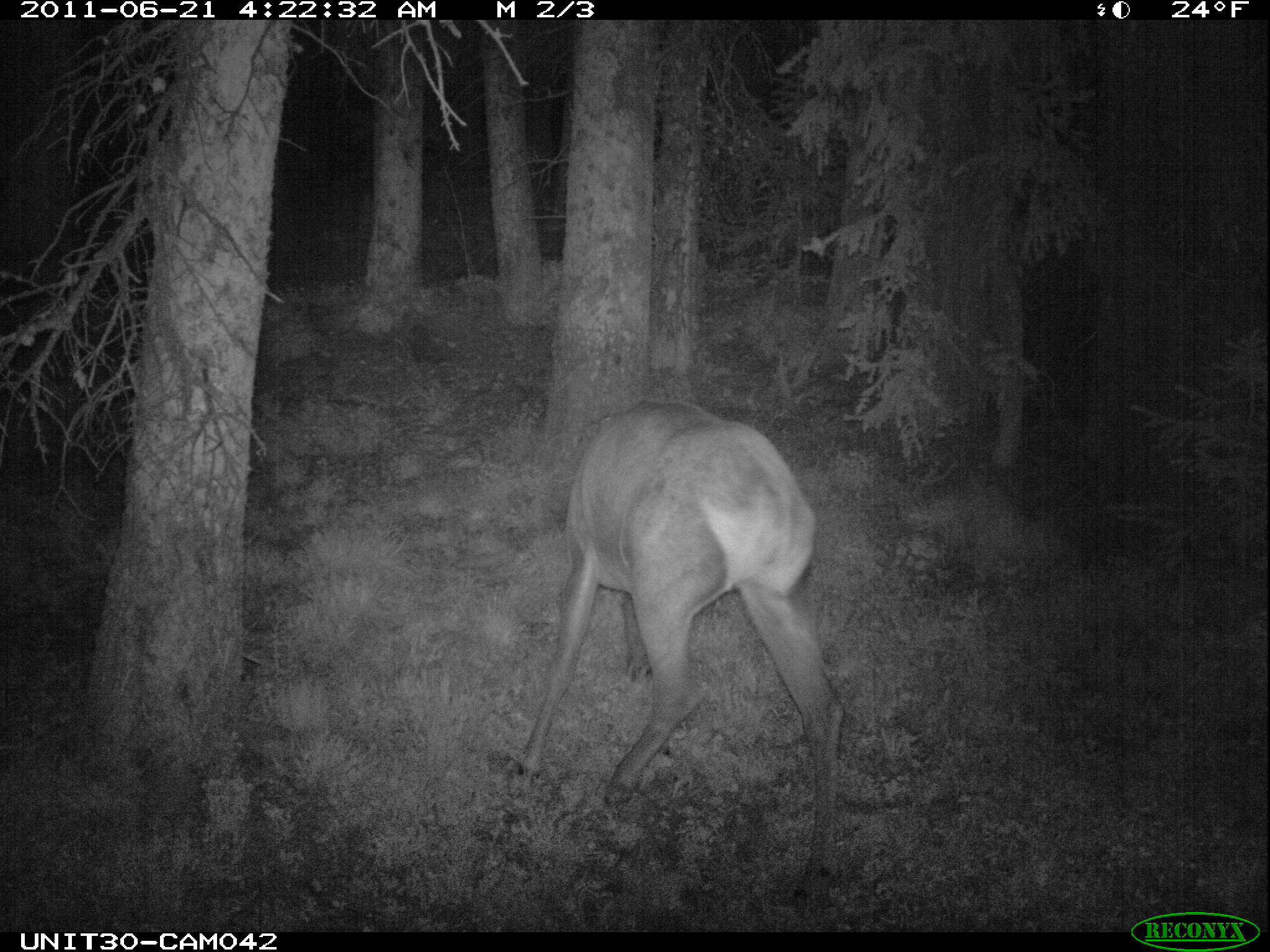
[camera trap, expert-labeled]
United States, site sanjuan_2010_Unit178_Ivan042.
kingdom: Animalia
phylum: Chordata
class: Mammalia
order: Artiodactyla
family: Cervidae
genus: Cervus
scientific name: Cervus elaphus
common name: red deer